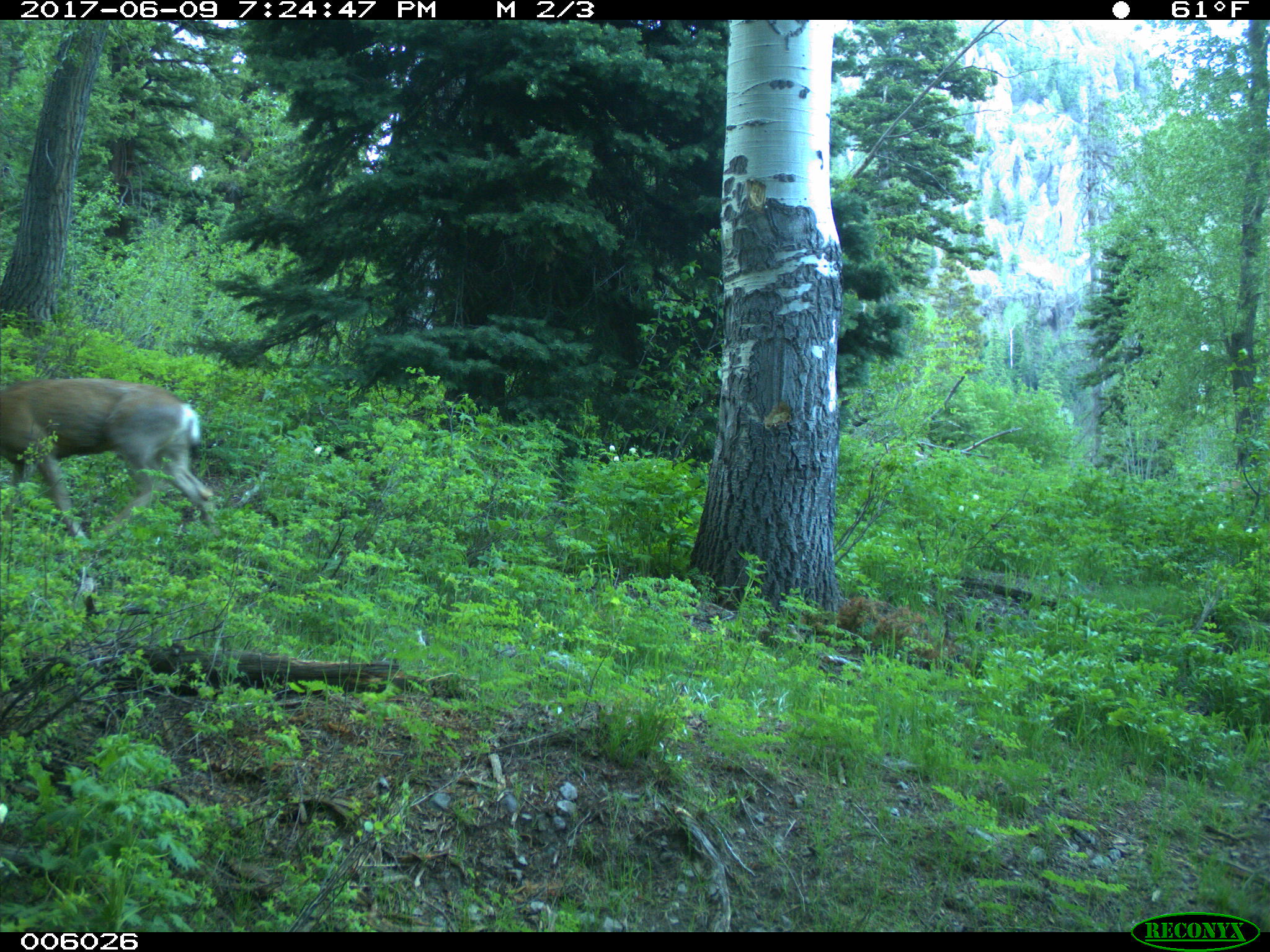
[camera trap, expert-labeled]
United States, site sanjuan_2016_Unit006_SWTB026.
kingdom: Animalia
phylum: Chordata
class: Mammalia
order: Artiodactyla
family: Cervidae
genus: Odocoileus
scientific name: Odocoileus hemionus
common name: mule deer